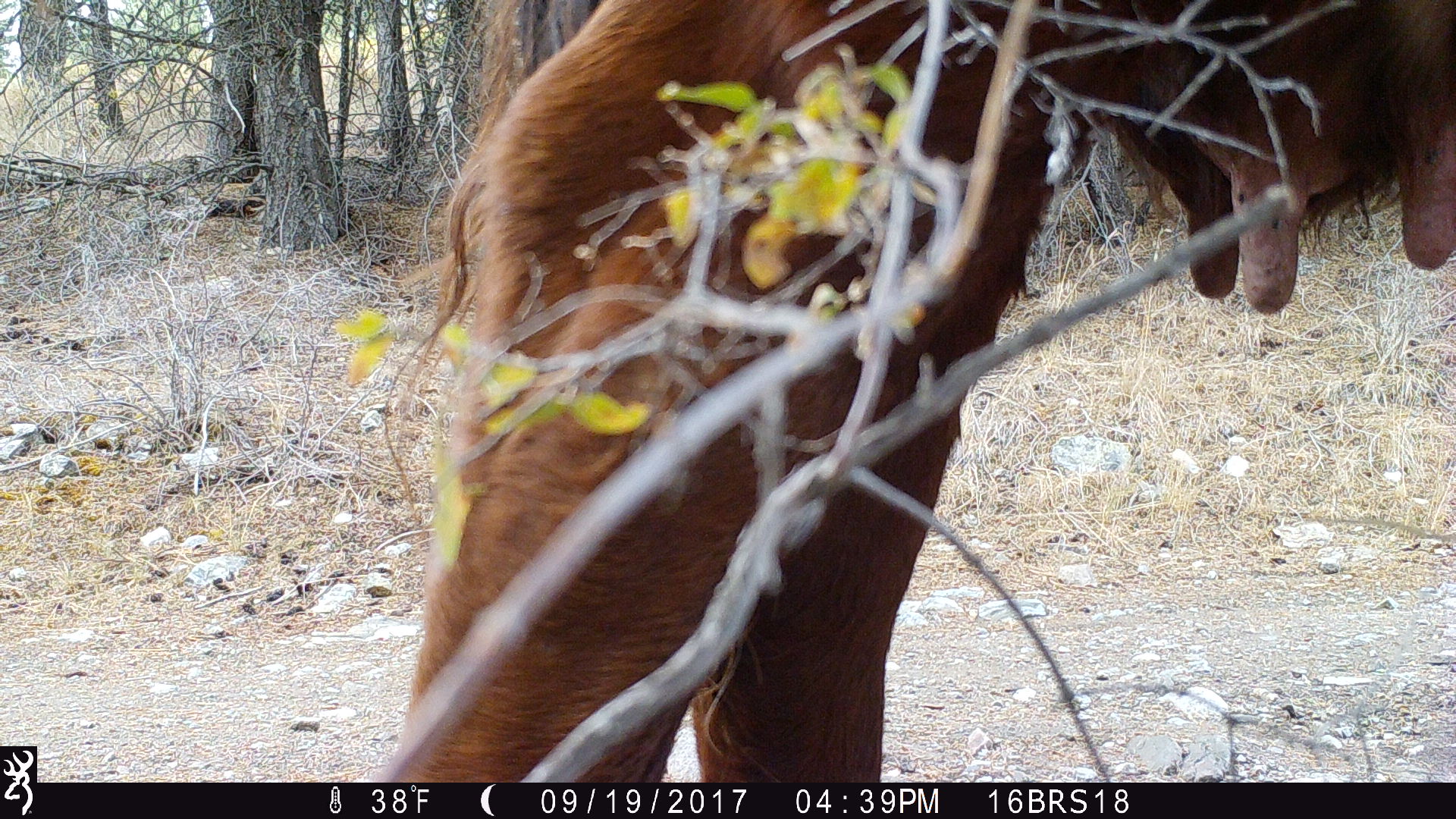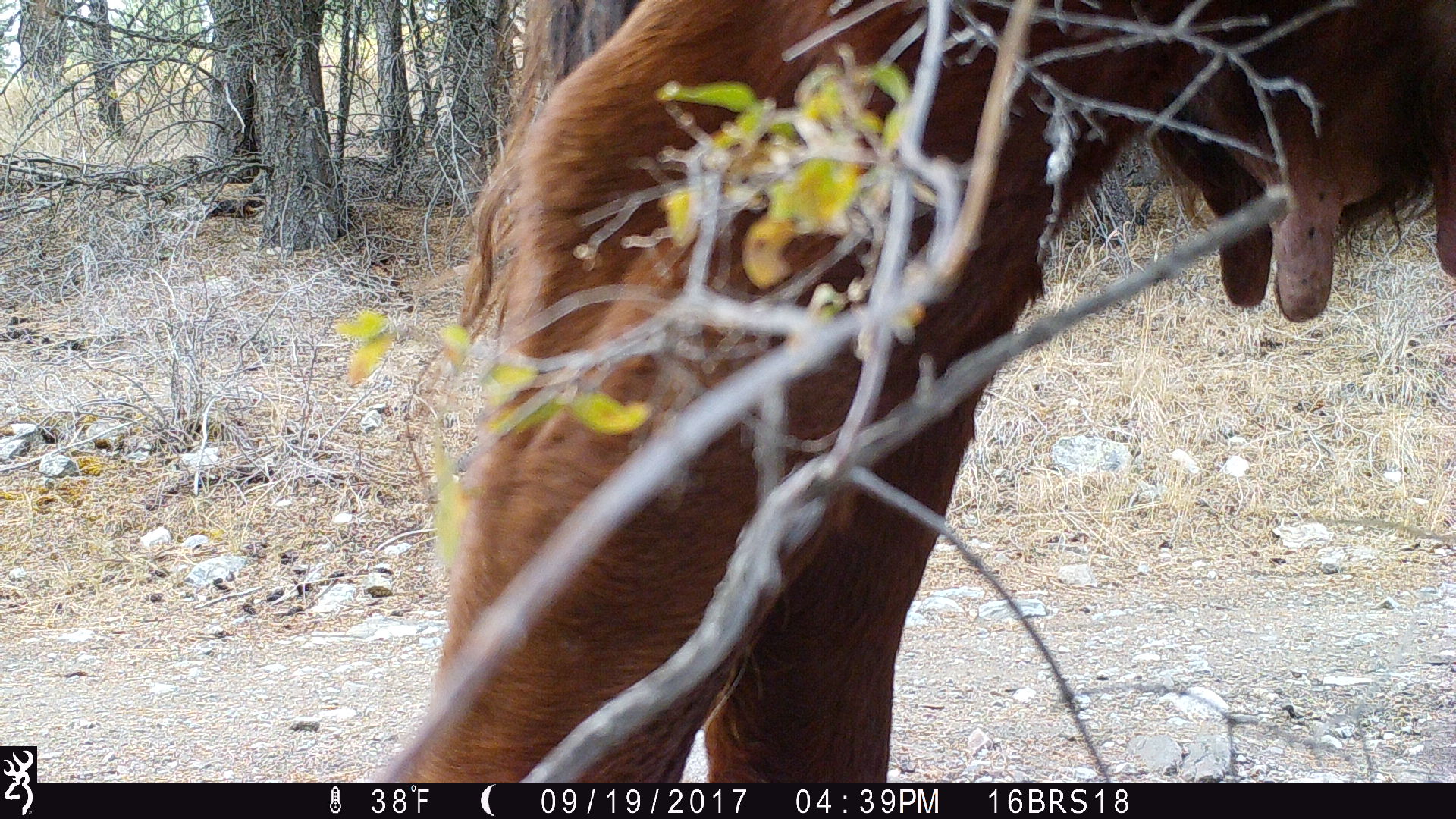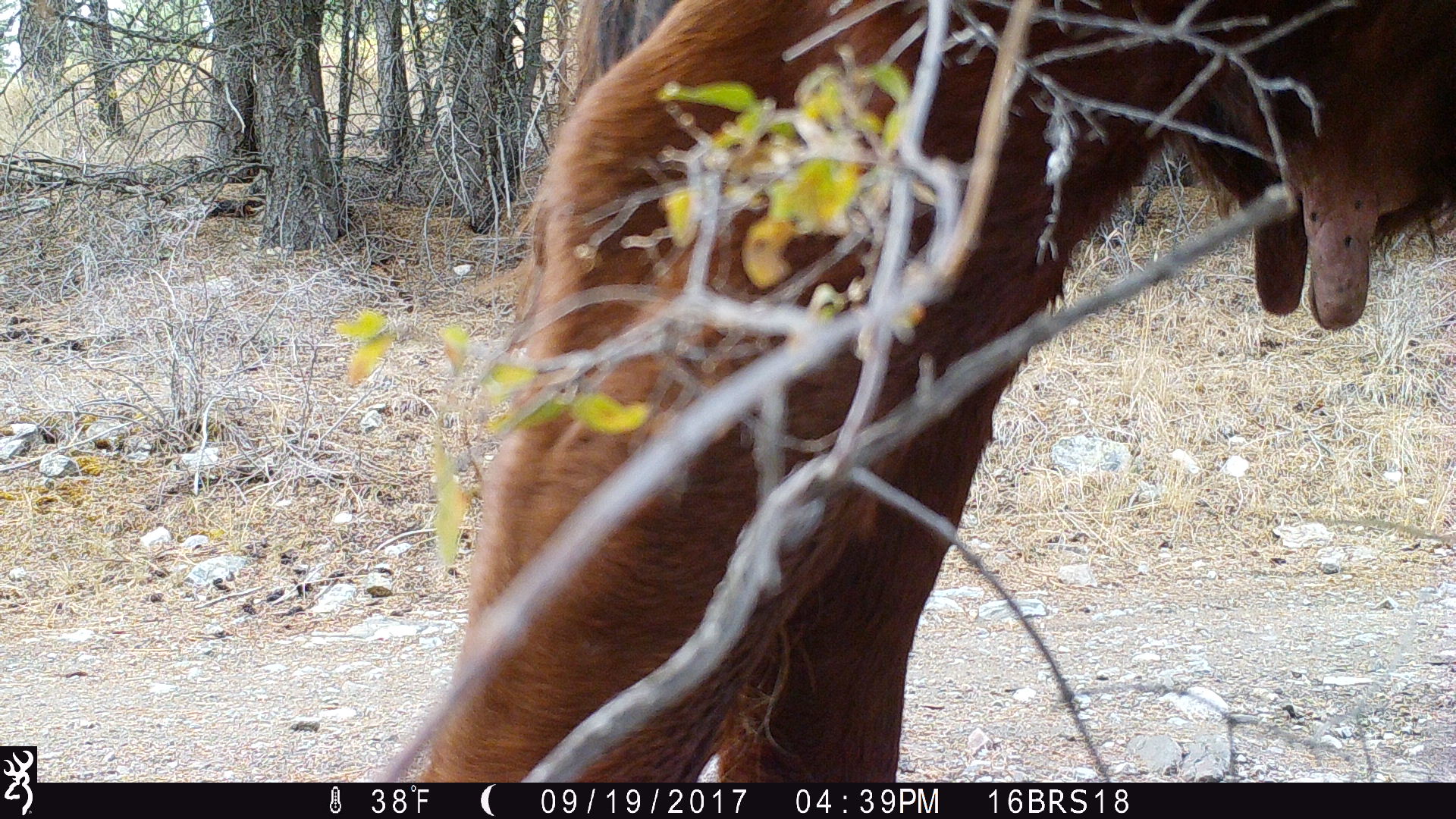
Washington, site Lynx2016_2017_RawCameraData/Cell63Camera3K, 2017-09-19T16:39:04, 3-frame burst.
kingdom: Animalia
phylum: Chordata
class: Mammalia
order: Artiodactyla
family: Bovidae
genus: Bos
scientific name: Bos taurus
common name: domestic cattle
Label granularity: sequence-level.